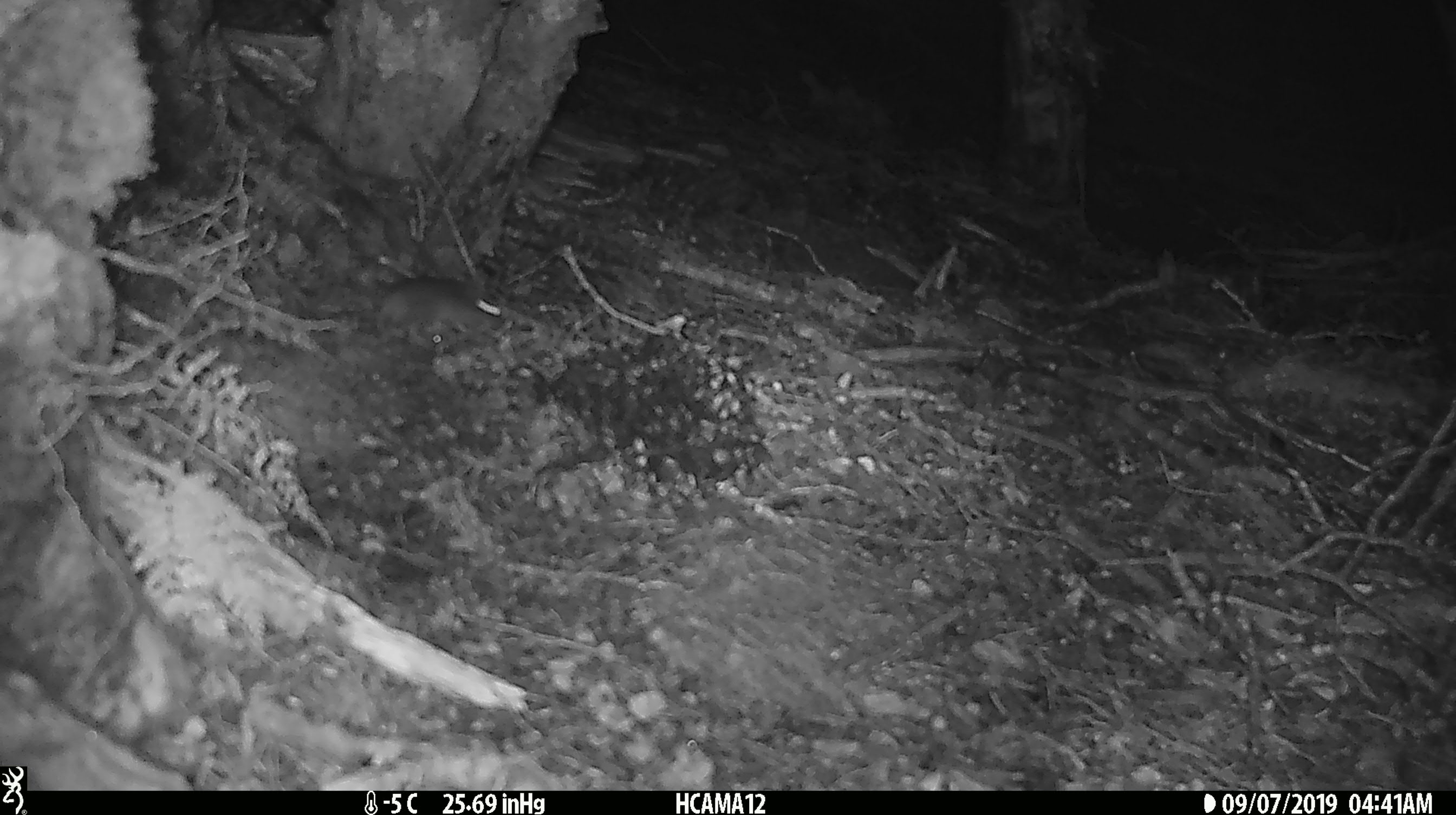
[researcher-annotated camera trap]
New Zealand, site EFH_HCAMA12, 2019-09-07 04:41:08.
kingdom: Animalia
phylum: Chordata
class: Mammalia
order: Rodentia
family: Muridae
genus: Mus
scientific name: Mus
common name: mouse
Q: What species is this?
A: Mouse (Mus).